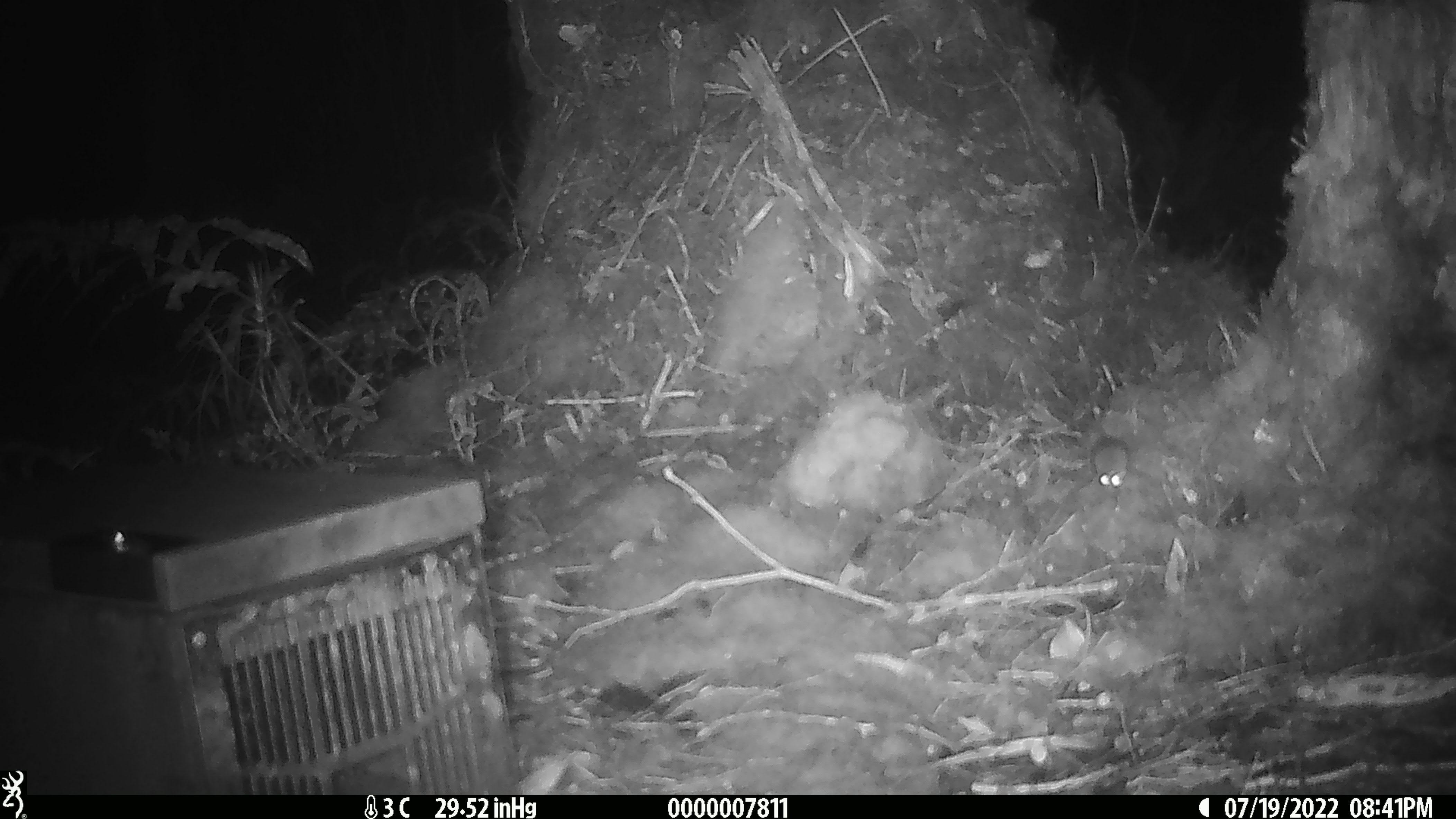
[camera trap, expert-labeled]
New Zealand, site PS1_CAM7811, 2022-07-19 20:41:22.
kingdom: Animalia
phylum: Chordata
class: Mammalia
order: Rodentia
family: Muridae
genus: Mus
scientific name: Mus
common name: mouse